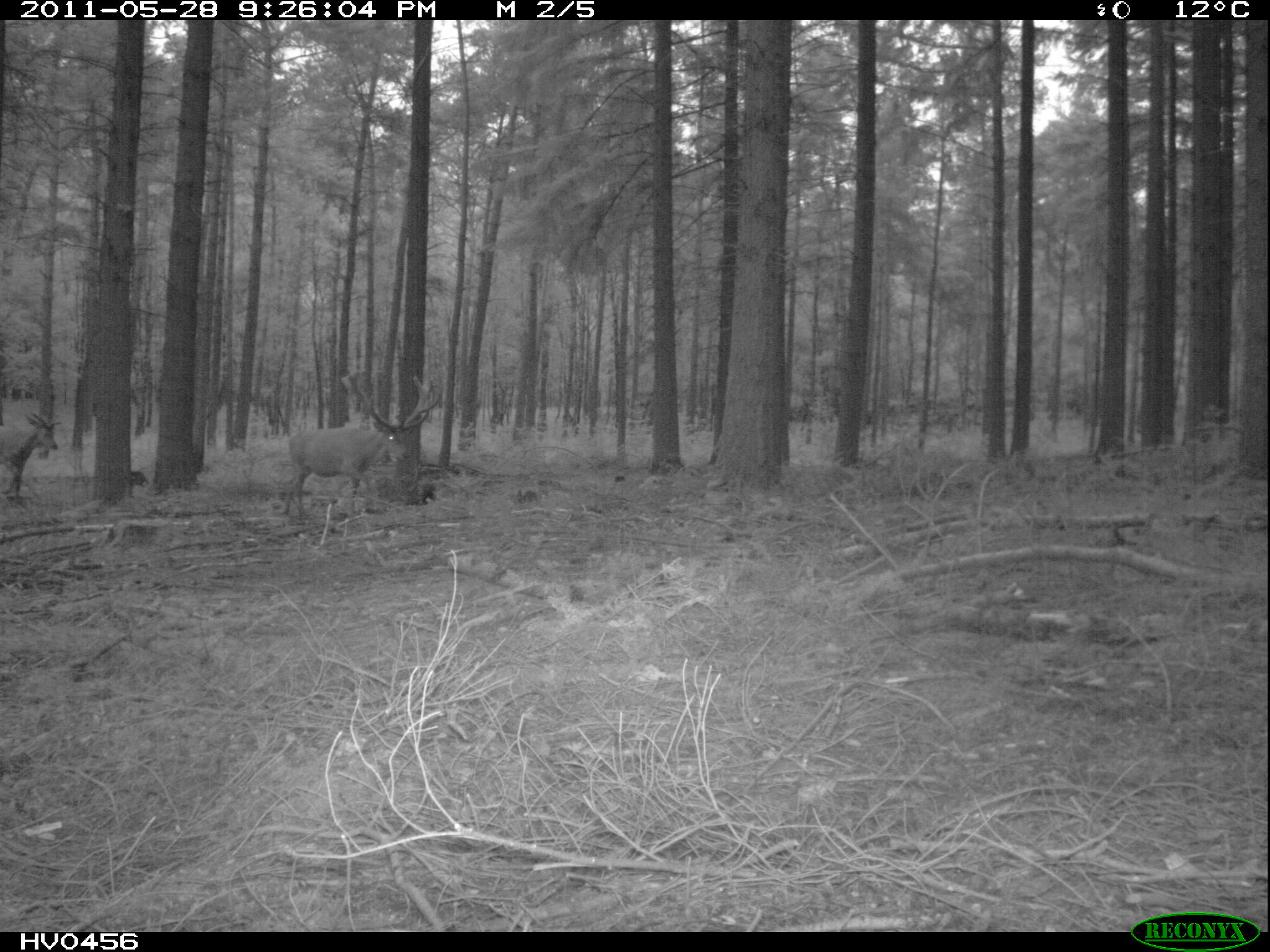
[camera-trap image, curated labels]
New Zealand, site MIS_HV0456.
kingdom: Animalia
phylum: Chordata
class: Mammalia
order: Artiodactyla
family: Cervidae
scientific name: Cervidae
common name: deer